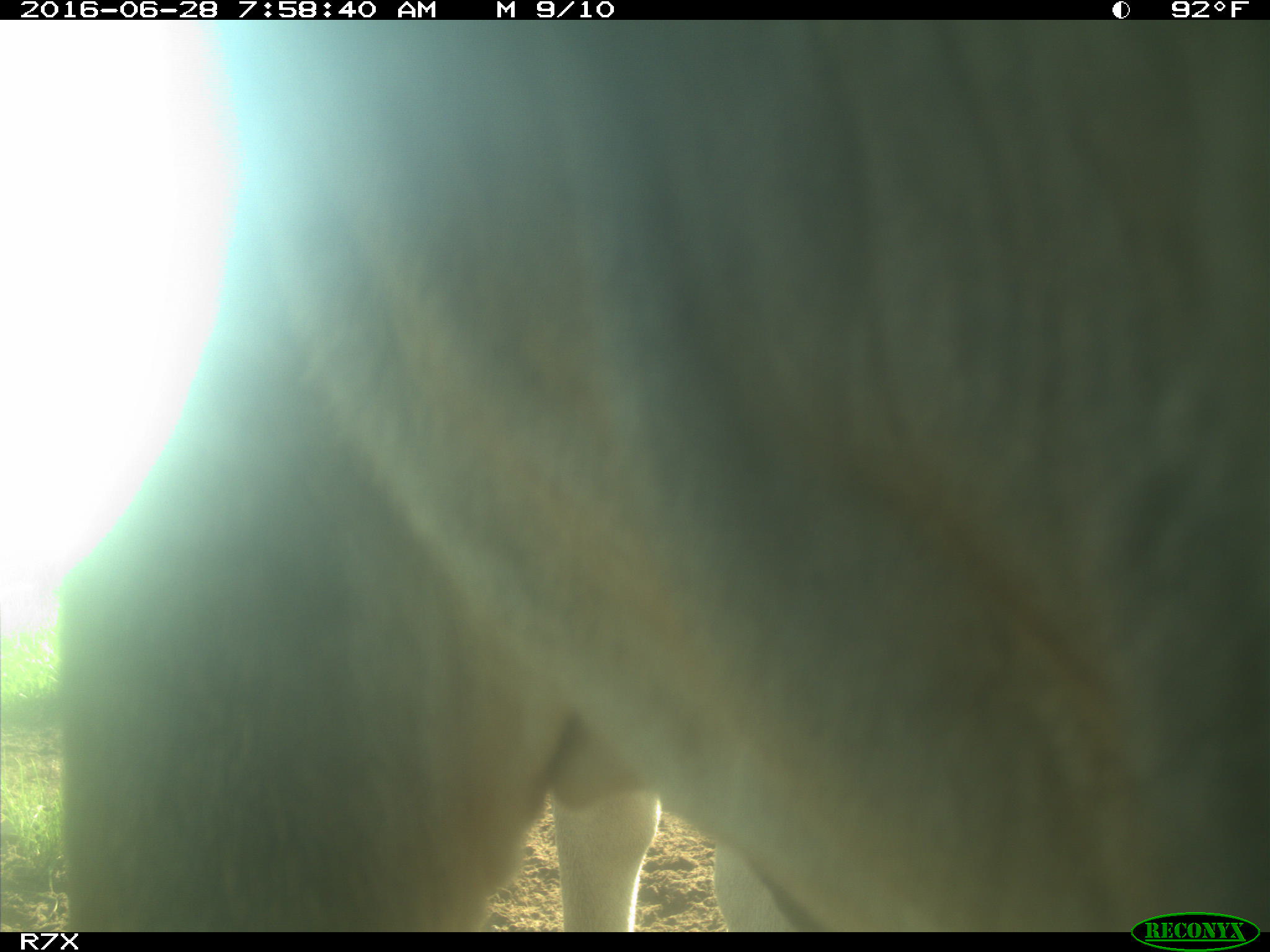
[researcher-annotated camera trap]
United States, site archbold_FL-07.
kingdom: Animalia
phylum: Chordata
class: Mammalia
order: Artiodactyla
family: Bovidae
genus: Bos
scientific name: Bos taurus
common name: domestic cow